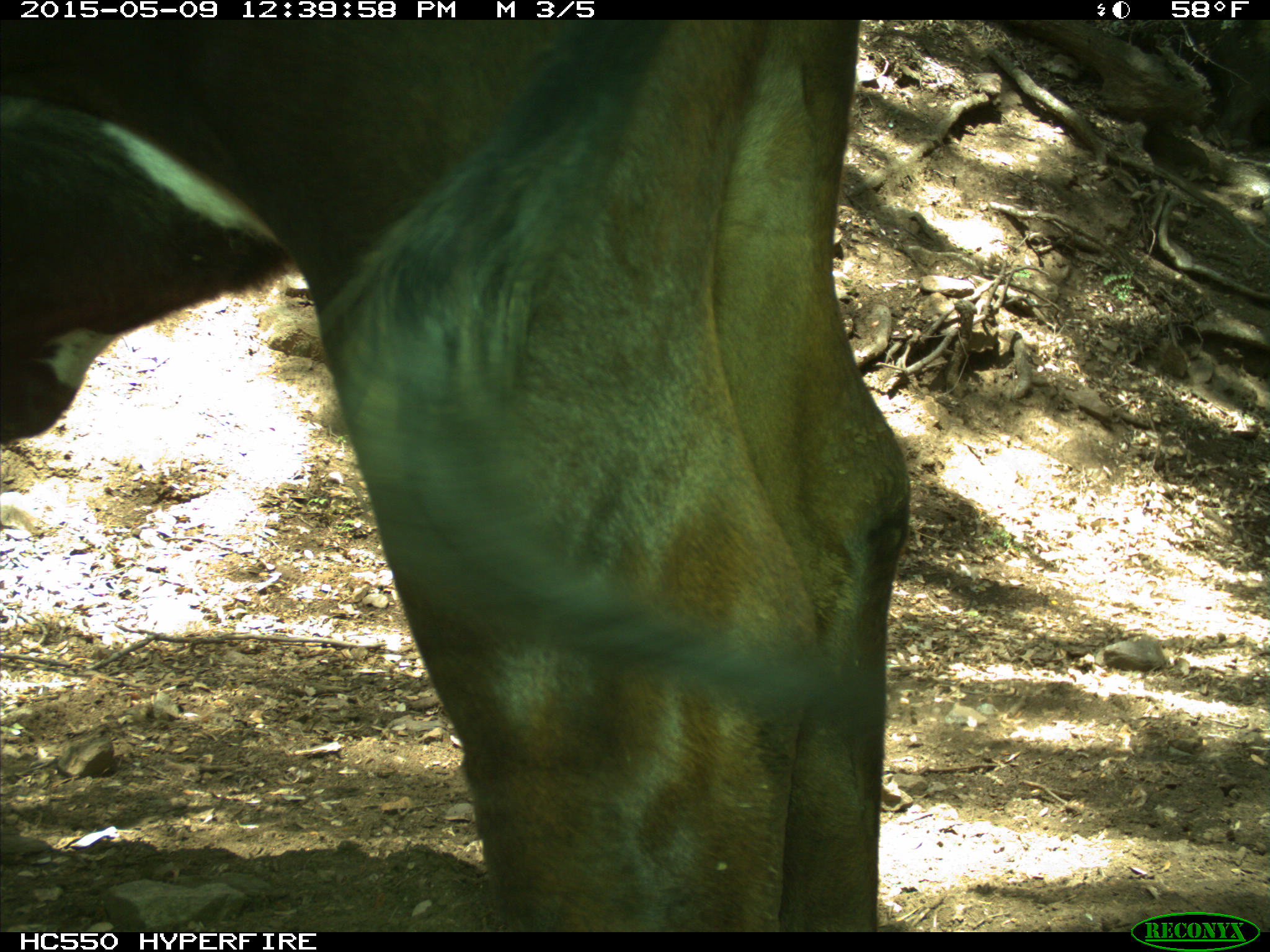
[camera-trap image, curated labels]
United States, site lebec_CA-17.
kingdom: Animalia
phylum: Chordata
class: Mammalia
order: Artiodactyla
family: Bovidae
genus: Bos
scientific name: Bos taurus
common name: domestic cow